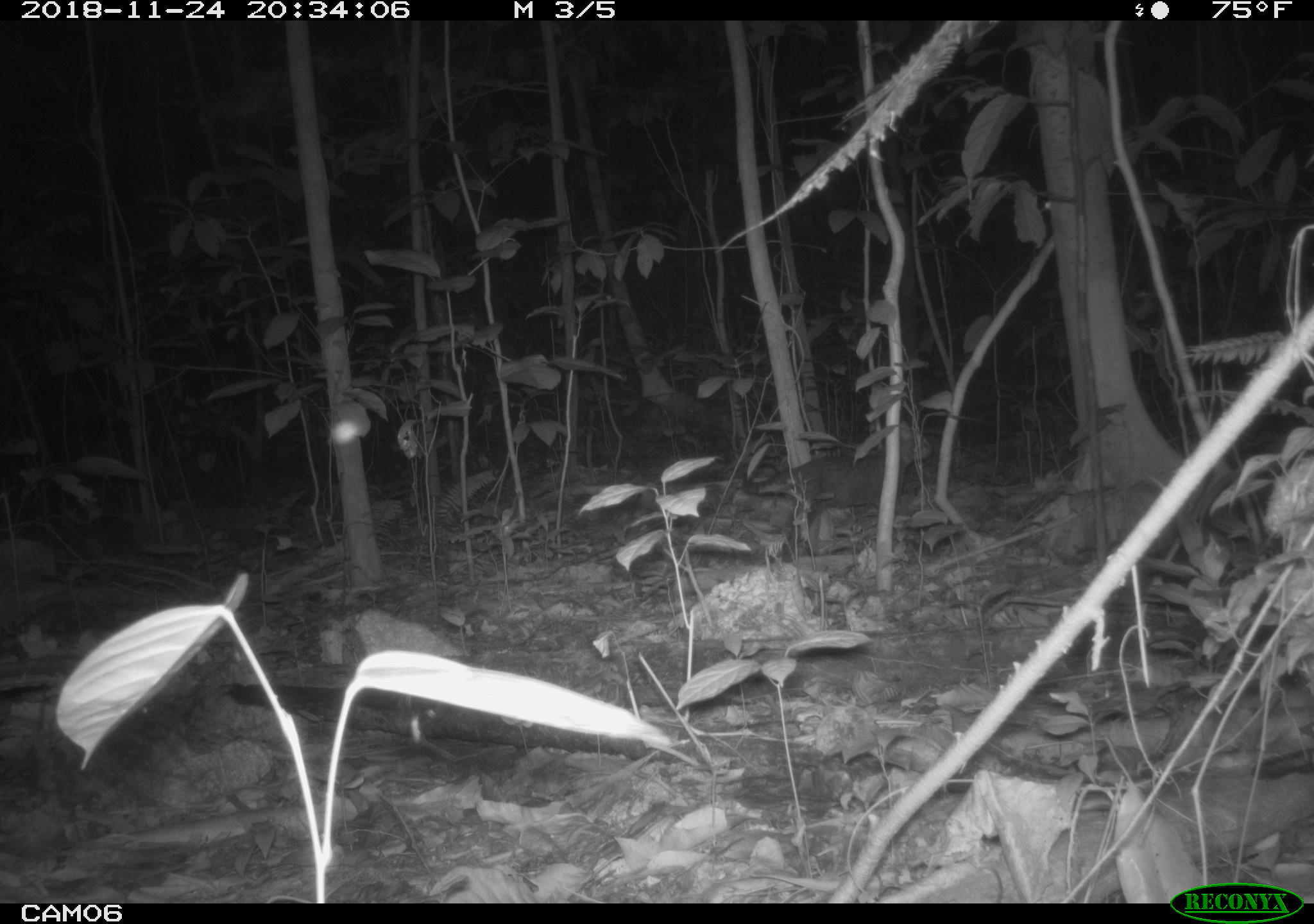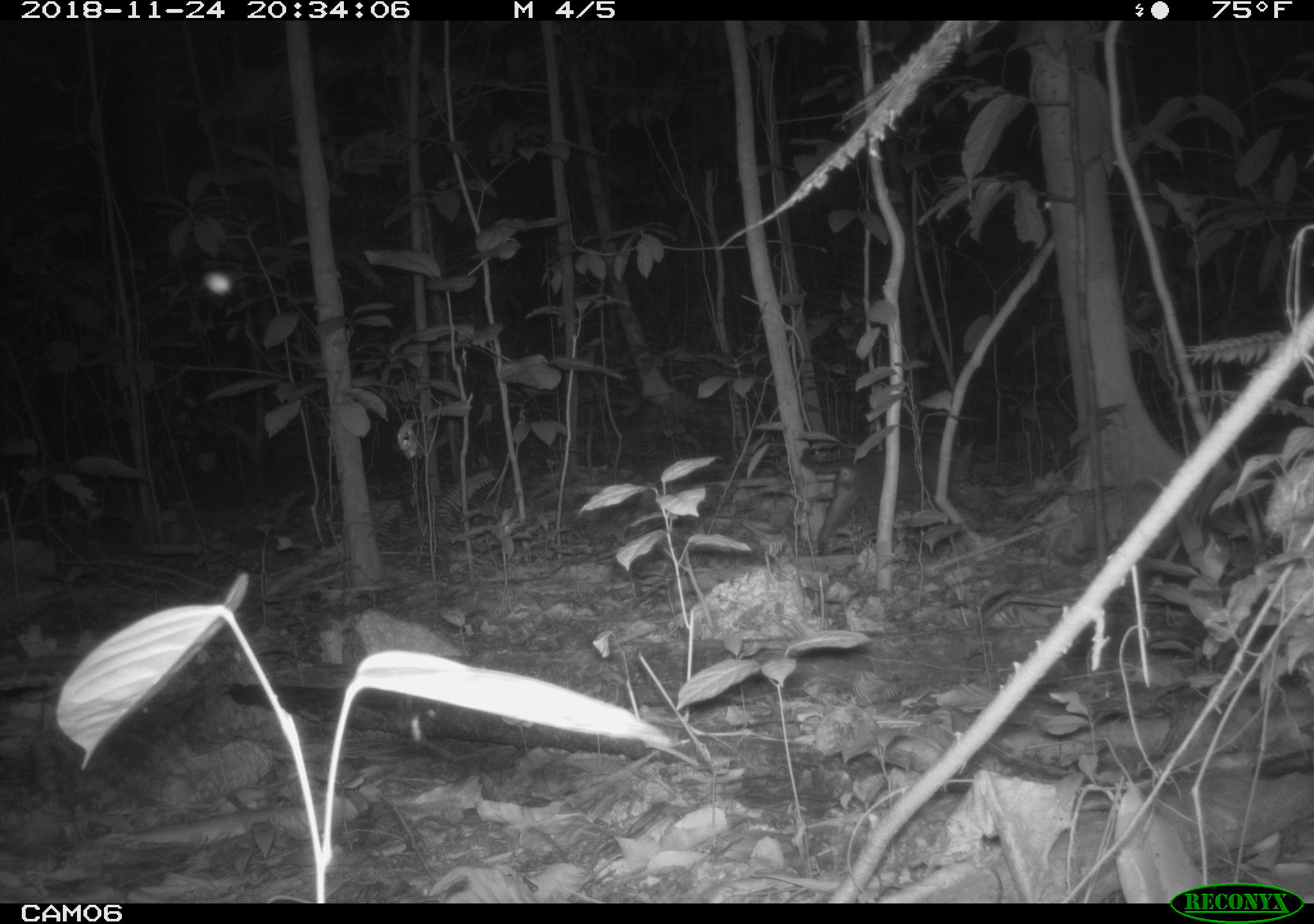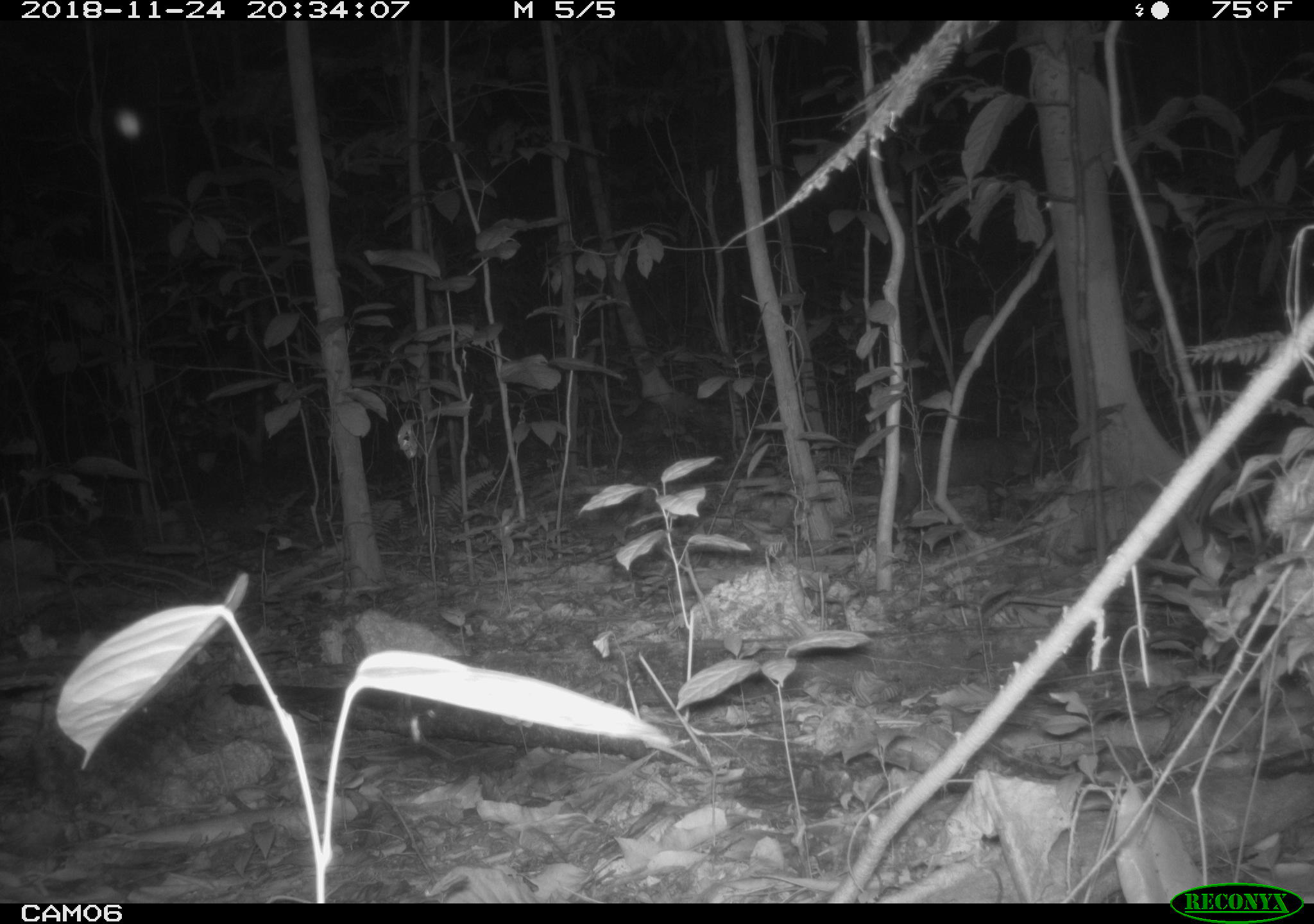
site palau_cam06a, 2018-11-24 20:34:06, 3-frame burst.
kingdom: Animalia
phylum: Chordata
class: Mammalia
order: Carnivora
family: Felidae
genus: Felis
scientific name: Felis catus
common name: cat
Cat (Felis catus).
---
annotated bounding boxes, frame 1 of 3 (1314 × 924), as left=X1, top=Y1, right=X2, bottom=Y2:
cat: left=730, top=453, right=905, bottom=541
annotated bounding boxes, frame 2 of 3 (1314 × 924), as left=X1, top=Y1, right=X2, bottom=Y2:
cat: left=812, top=441, right=971, bottom=551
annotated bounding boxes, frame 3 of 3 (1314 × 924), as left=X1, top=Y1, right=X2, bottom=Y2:
cat: left=892, top=430, right=1039, bottom=515